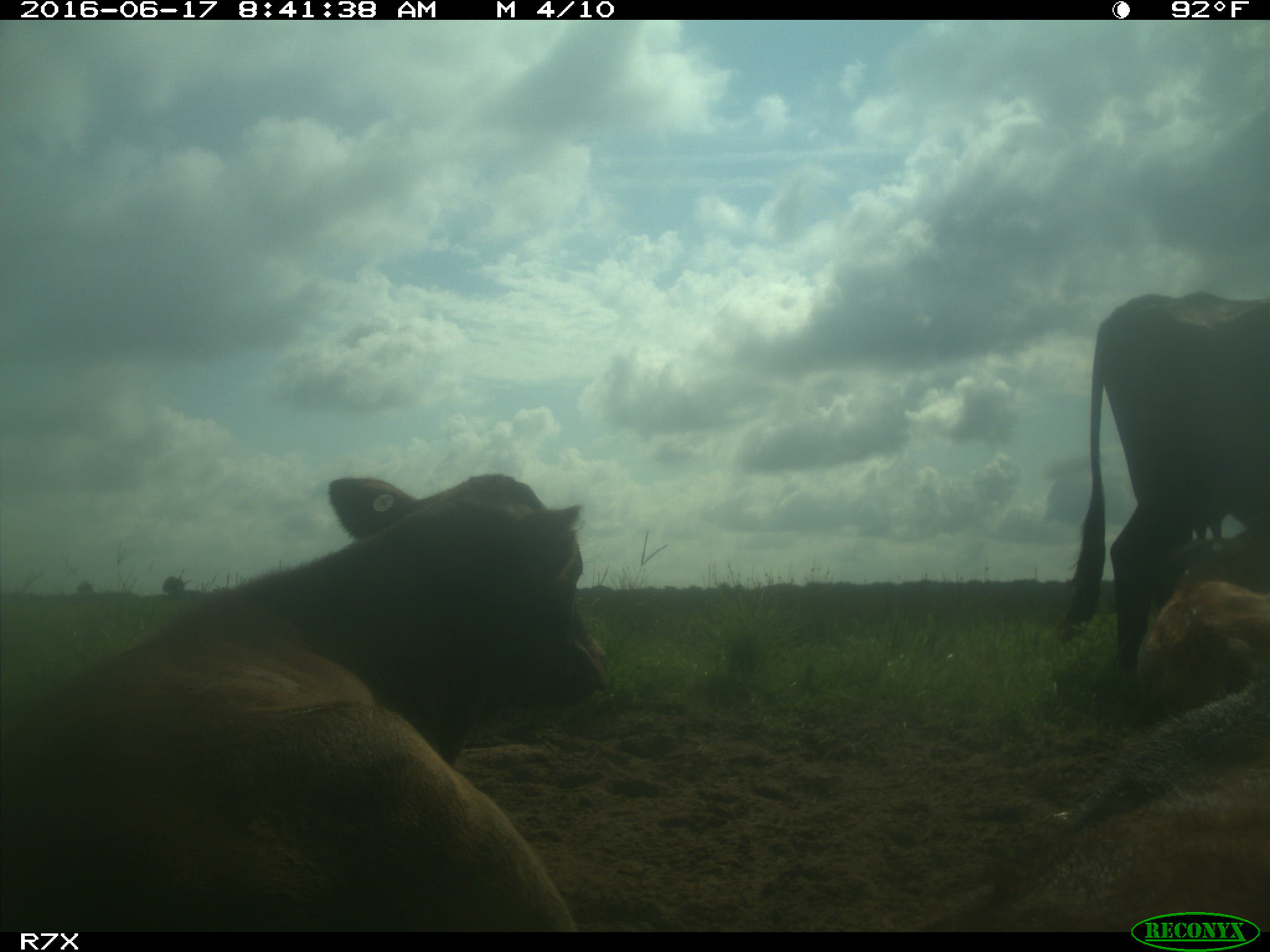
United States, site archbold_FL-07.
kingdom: Animalia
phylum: Chordata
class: Mammalia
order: Artiodactyla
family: Bovidae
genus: Bos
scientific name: Bos taurus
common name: domestic cow